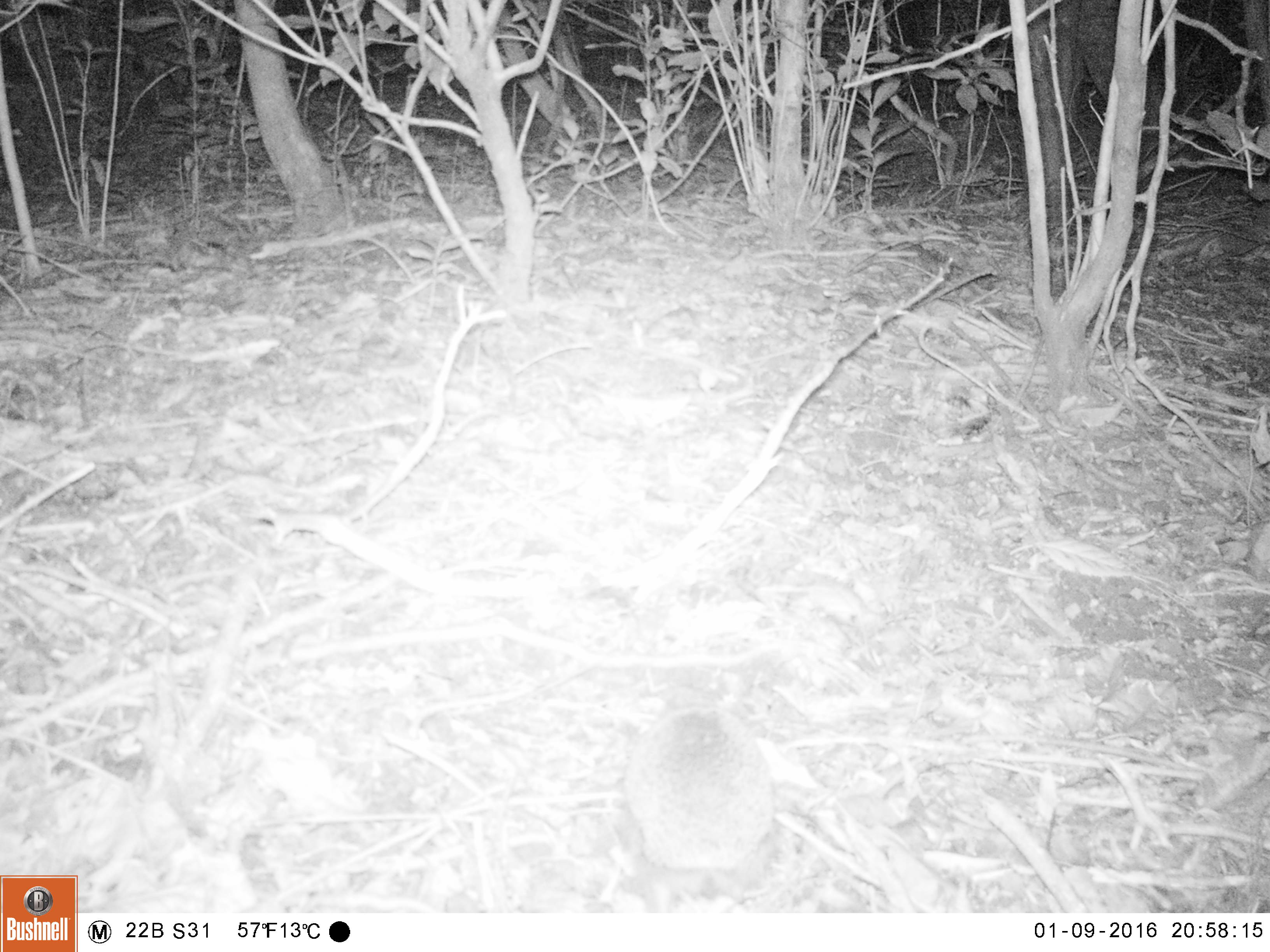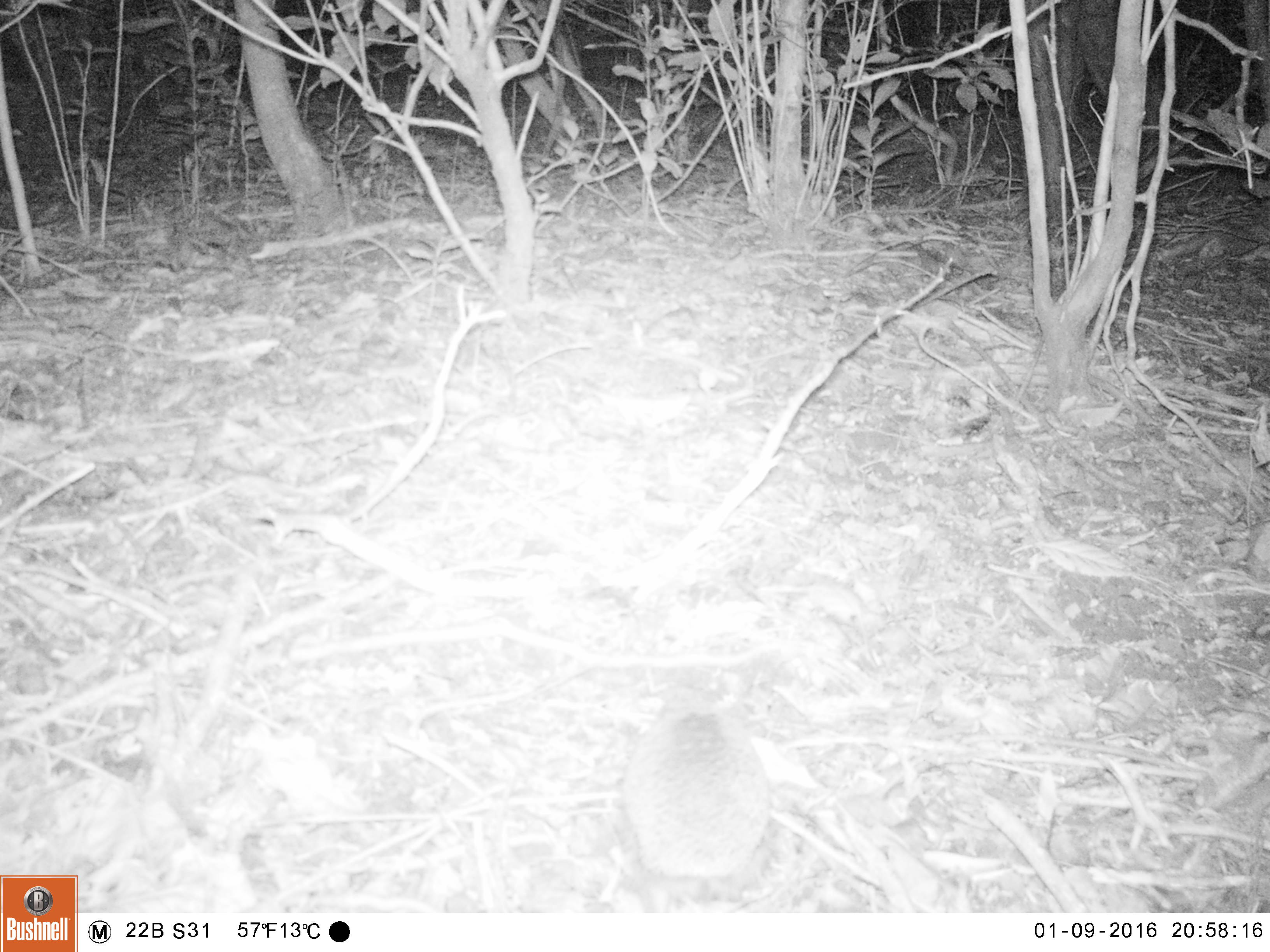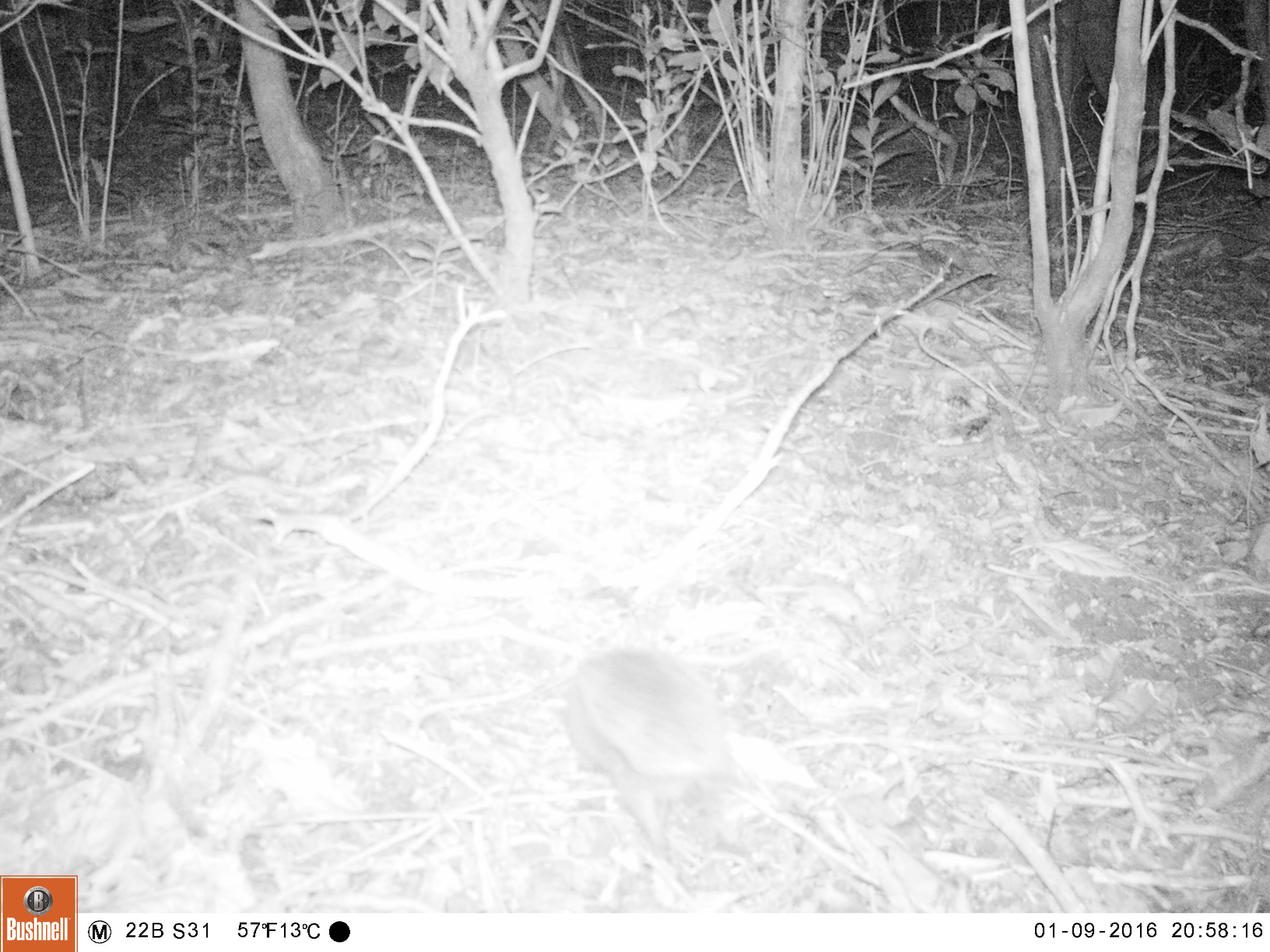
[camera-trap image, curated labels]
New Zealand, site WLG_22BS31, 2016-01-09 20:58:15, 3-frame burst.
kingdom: Animalia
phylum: Chordata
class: Mammalia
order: Eulipotyphla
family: Erinaceidae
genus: Erinaceus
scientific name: Erinaceus europaeus europaeus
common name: european hedgehog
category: hedgehog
Hedgehog (european hedgehog) (Erinaceus europaeus europaeus).